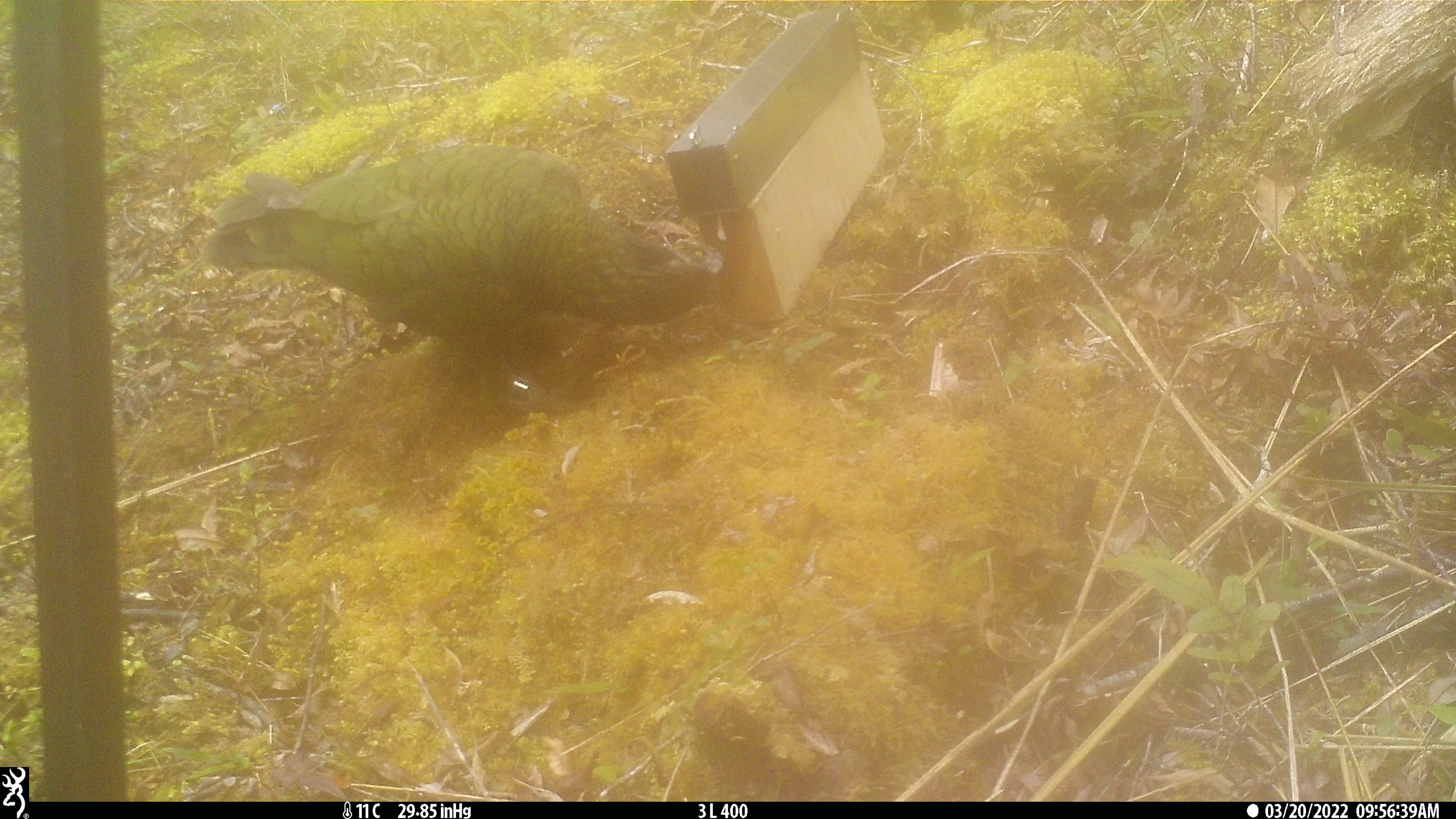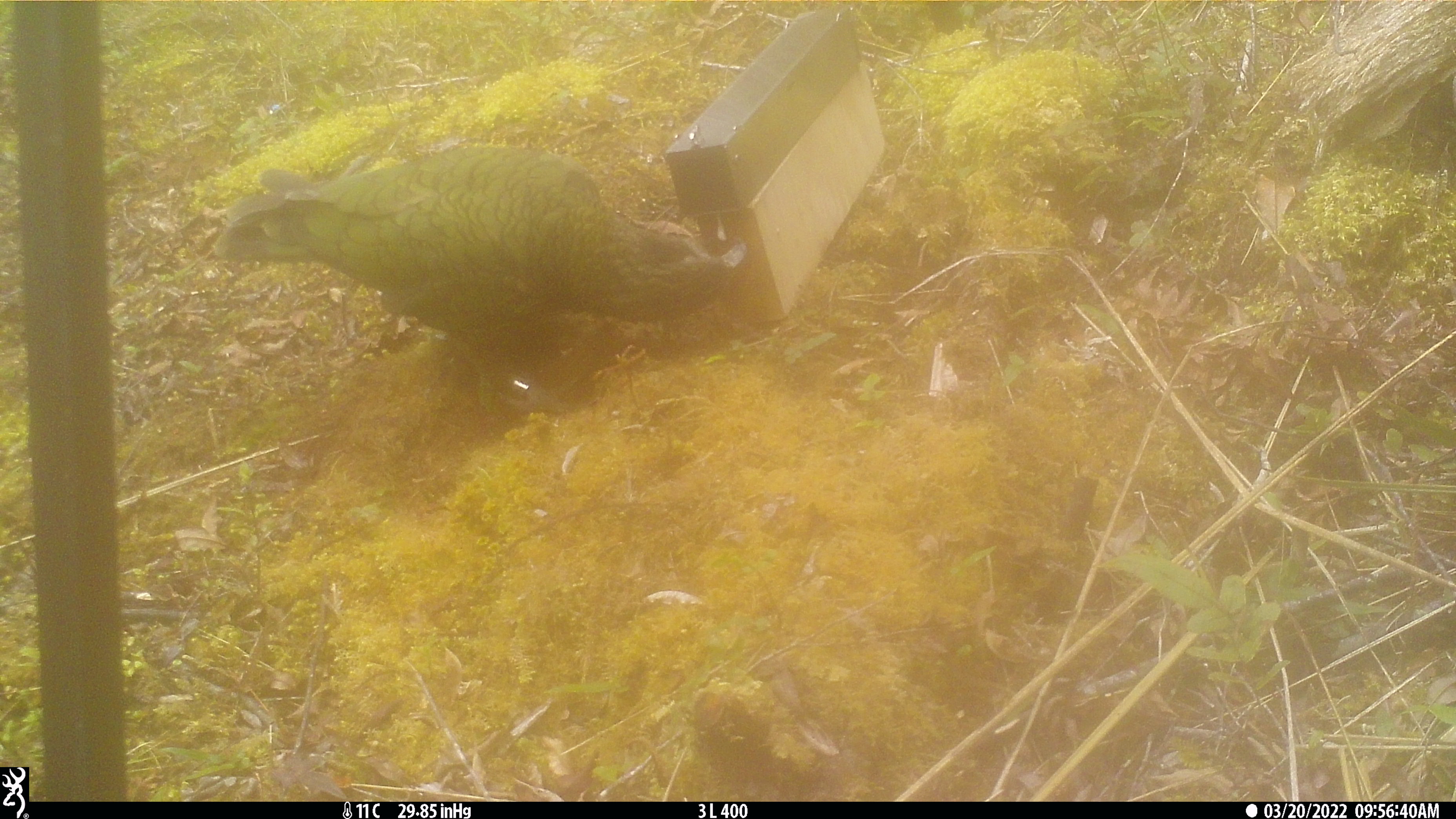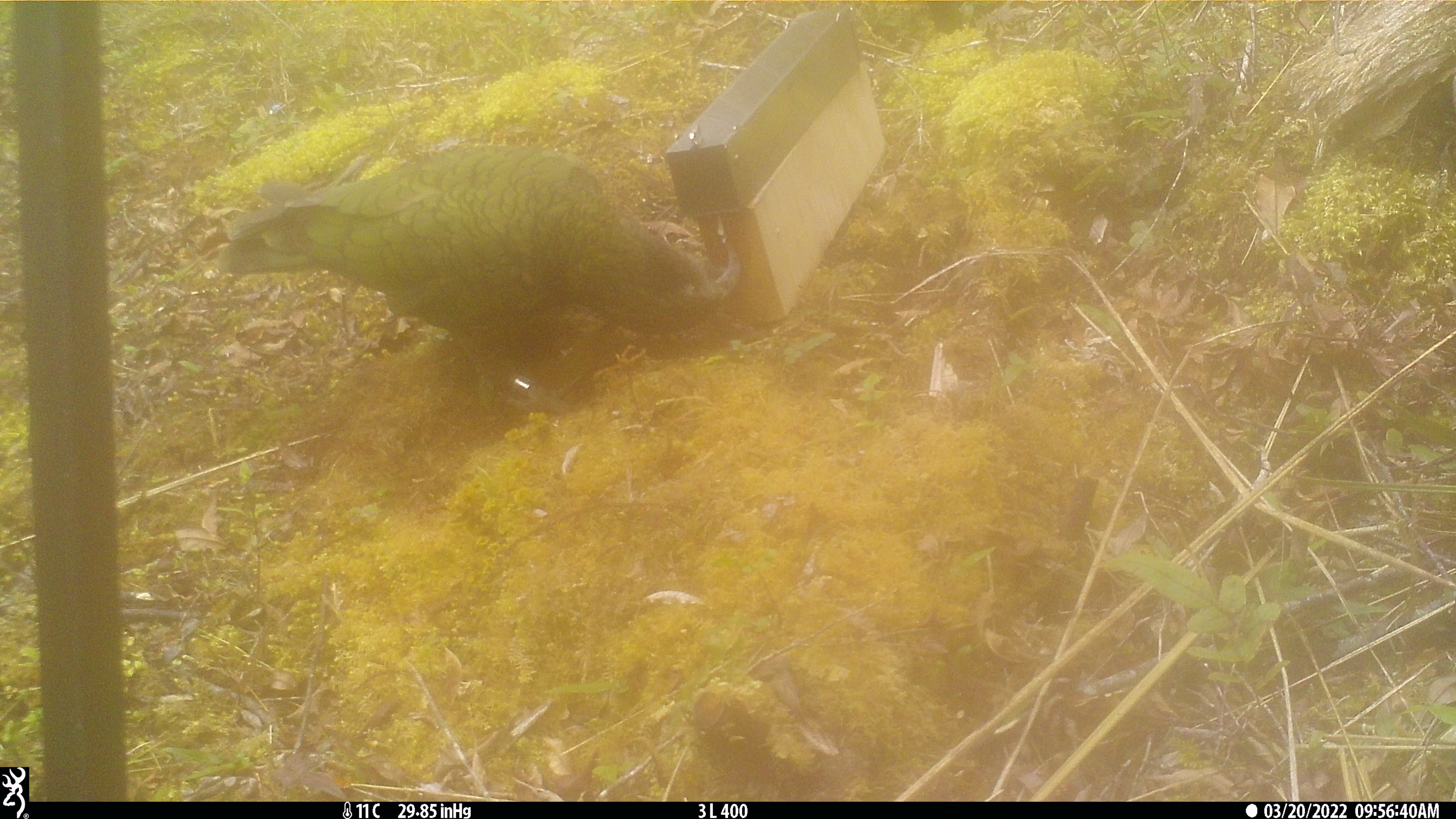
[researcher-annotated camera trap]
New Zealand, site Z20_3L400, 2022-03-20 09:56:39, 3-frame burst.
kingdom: Animalia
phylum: Chordata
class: Aves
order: Psittaciformes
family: Strigopidae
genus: Nestor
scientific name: Nestor notabilis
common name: kea